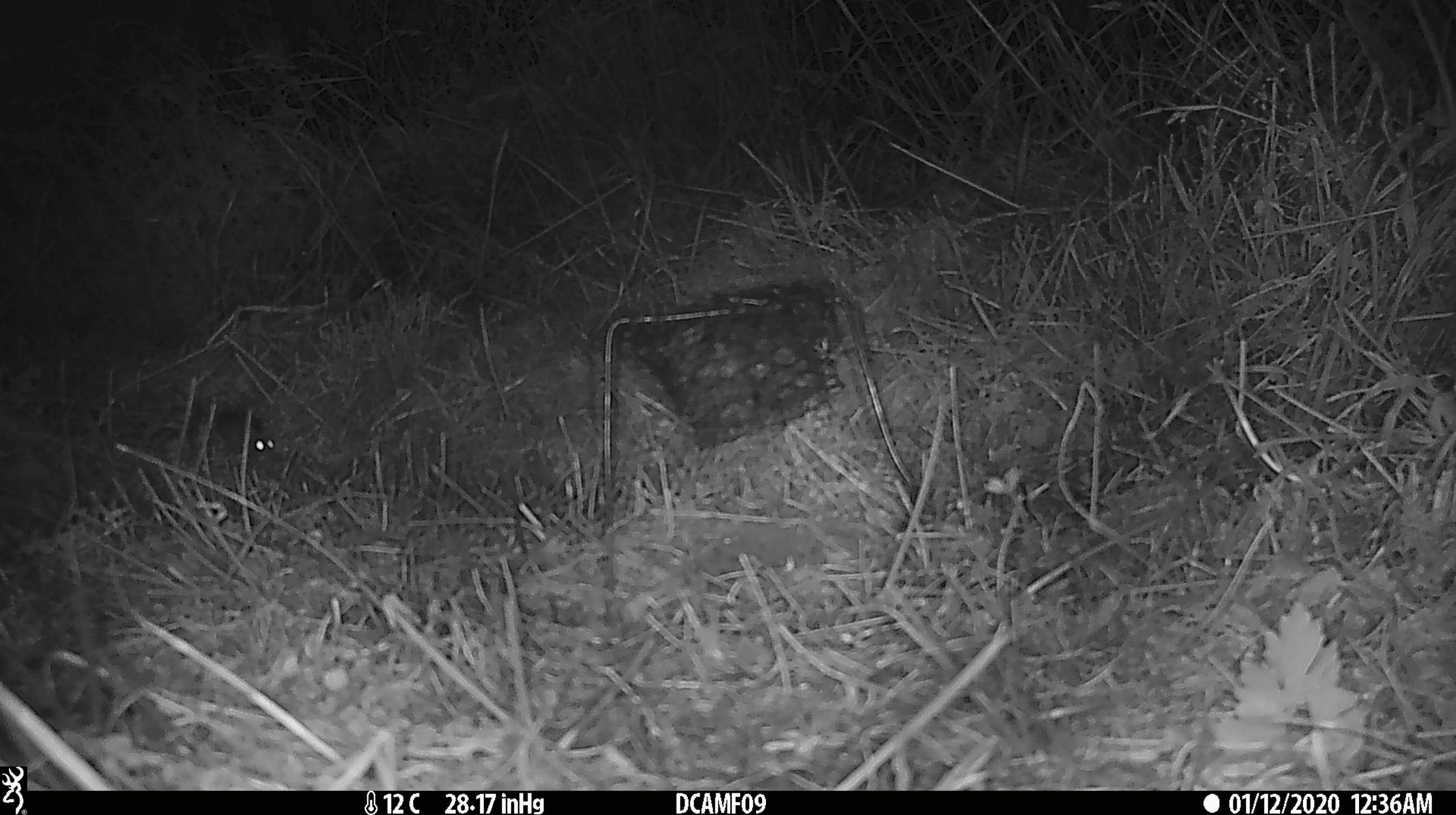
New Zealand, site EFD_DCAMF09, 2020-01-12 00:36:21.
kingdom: Animalia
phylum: Chordata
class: Mammalia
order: Rodentia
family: Muridae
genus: Mus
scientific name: Mus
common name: mouse